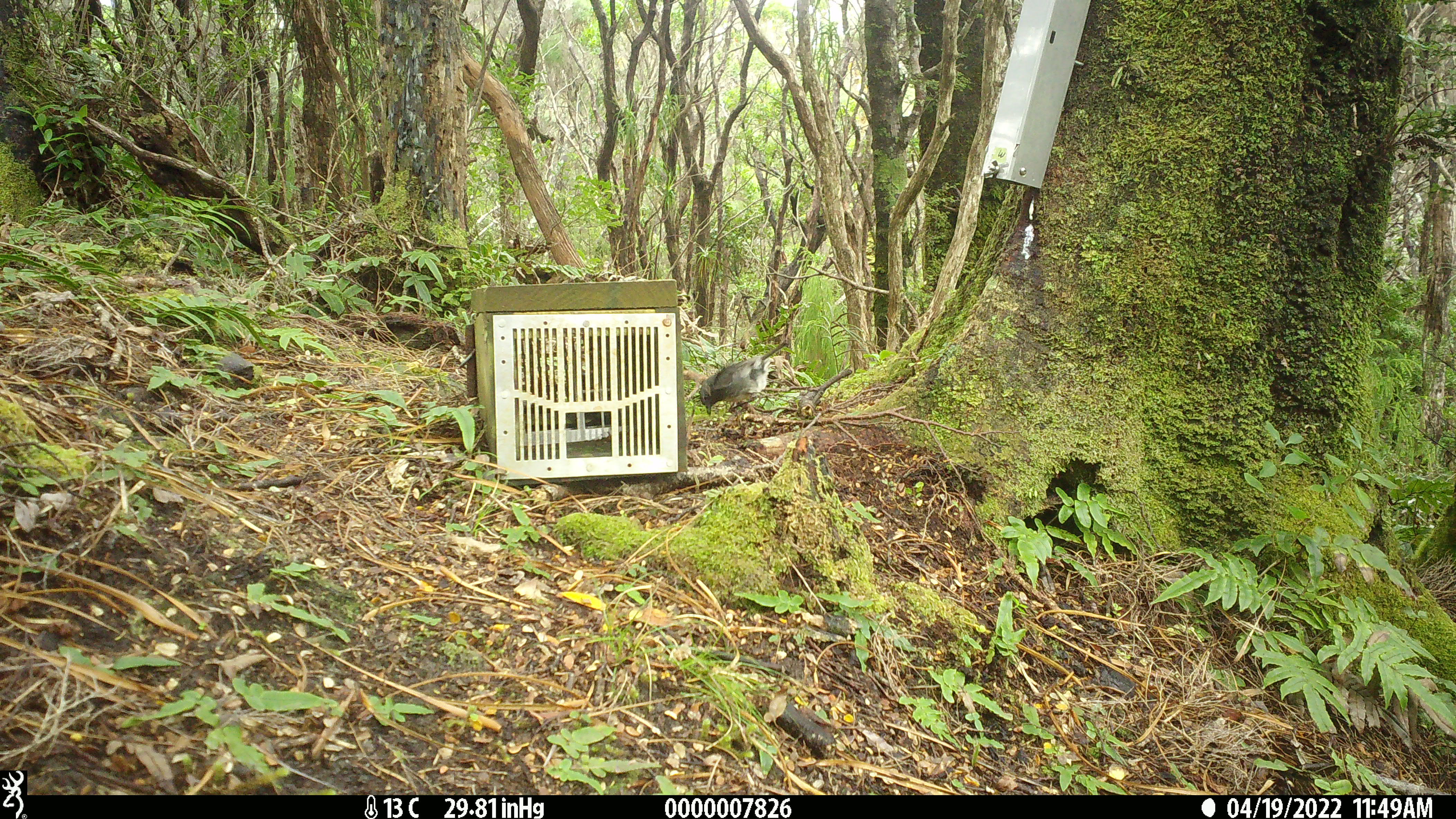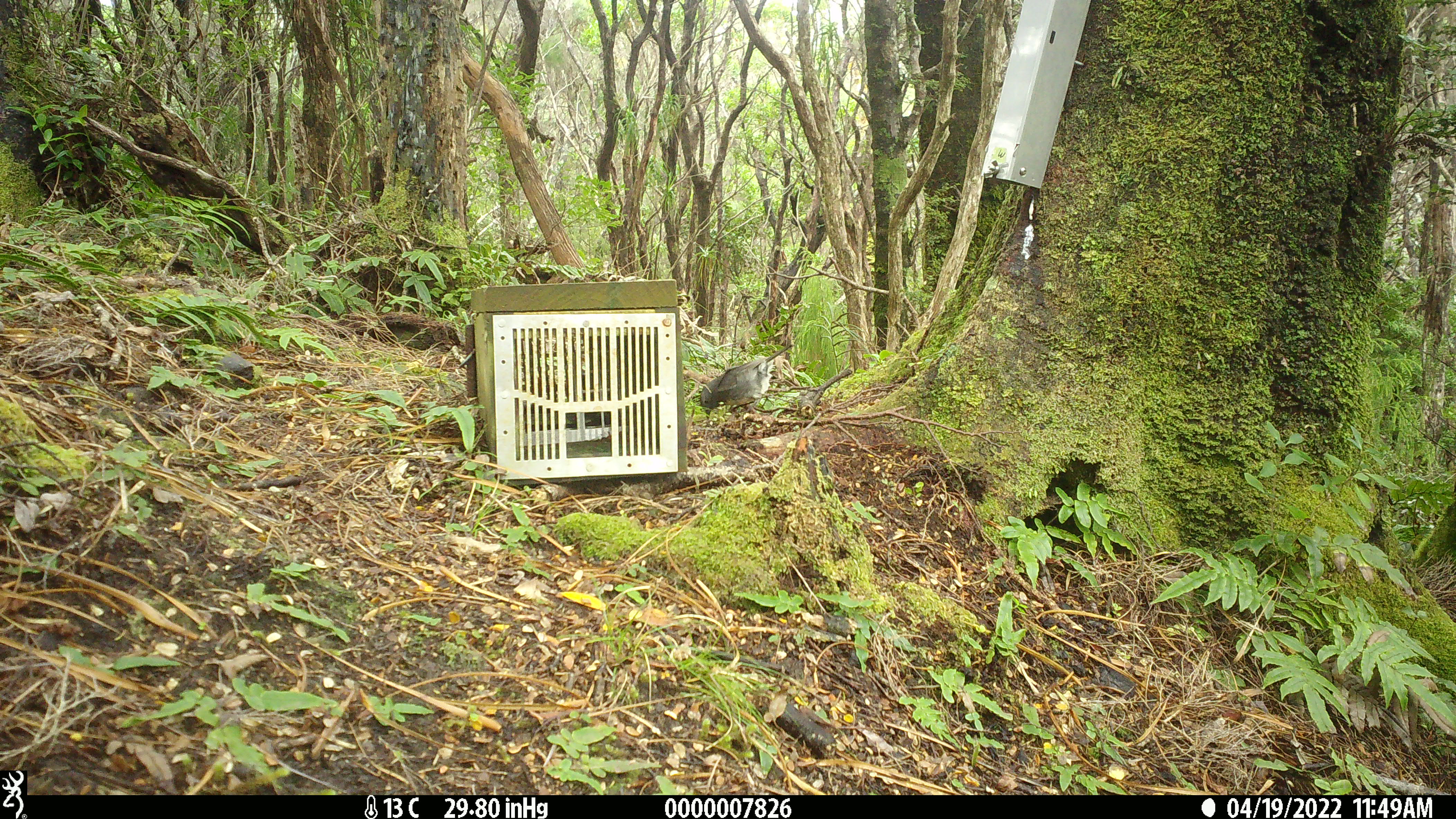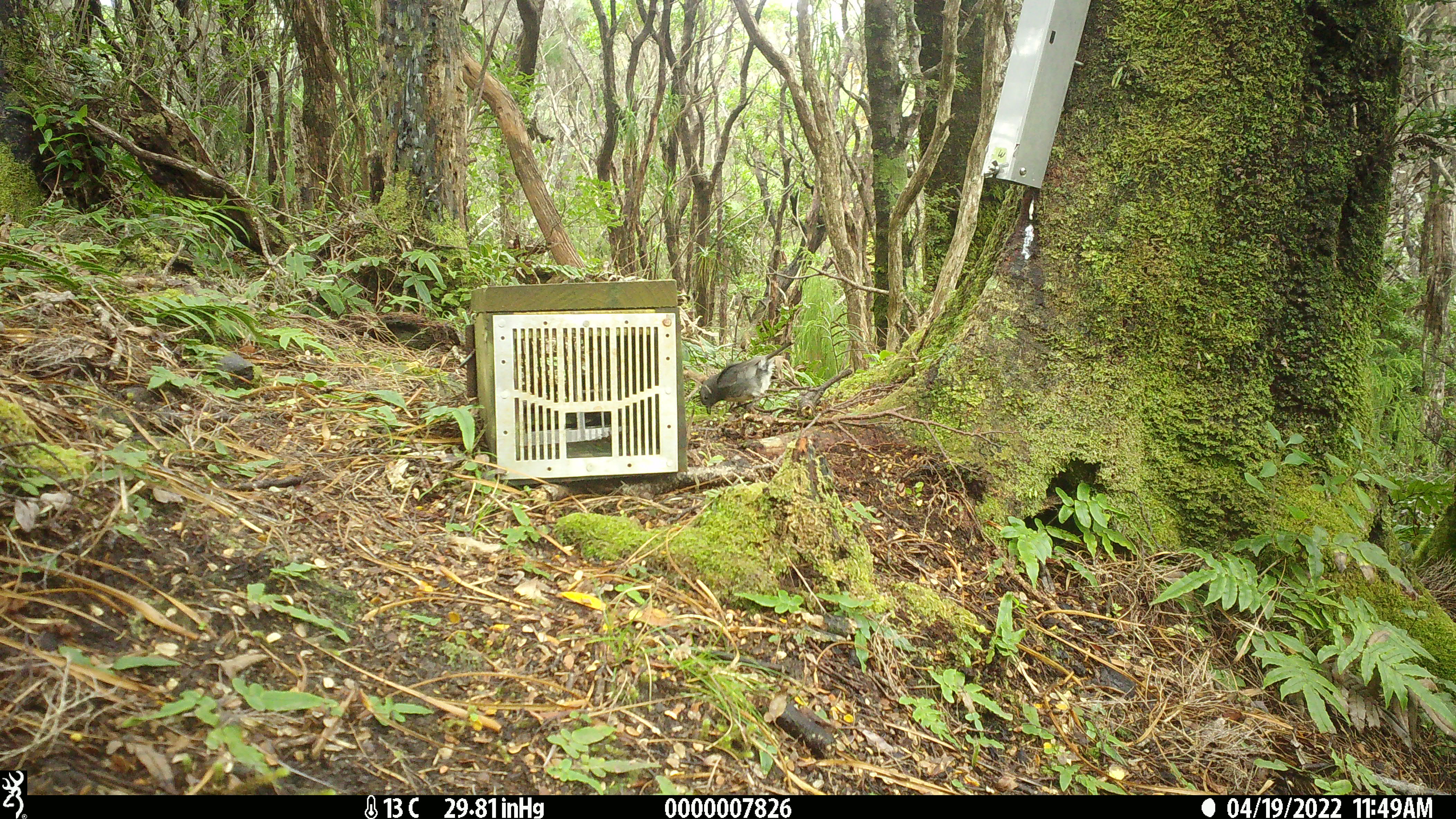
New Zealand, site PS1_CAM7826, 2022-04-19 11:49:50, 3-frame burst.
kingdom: Animalia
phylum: Chordata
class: Aves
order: Passeriformes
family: Petroicidae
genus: Petroica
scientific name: Petroica australis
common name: new zealand robin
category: robin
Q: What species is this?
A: Robin (new zealand robin) (Petroica australis).